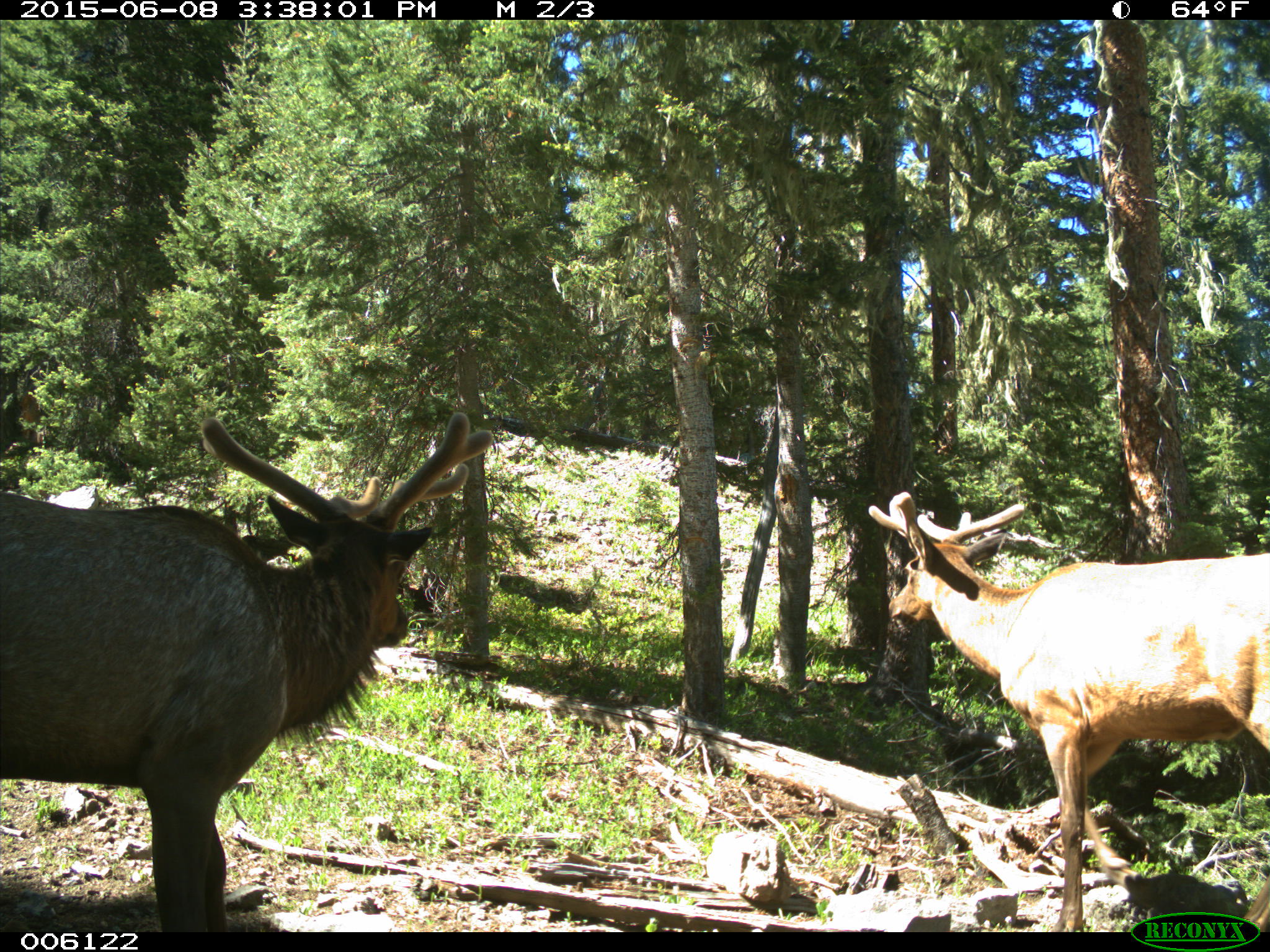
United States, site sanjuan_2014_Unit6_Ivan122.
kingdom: Animalia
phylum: Chordata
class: Mammalia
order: Artiodactyla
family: Cervidae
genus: Cervus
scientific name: Cervus elaphus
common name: red deer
Cervus elaphus (red deer).